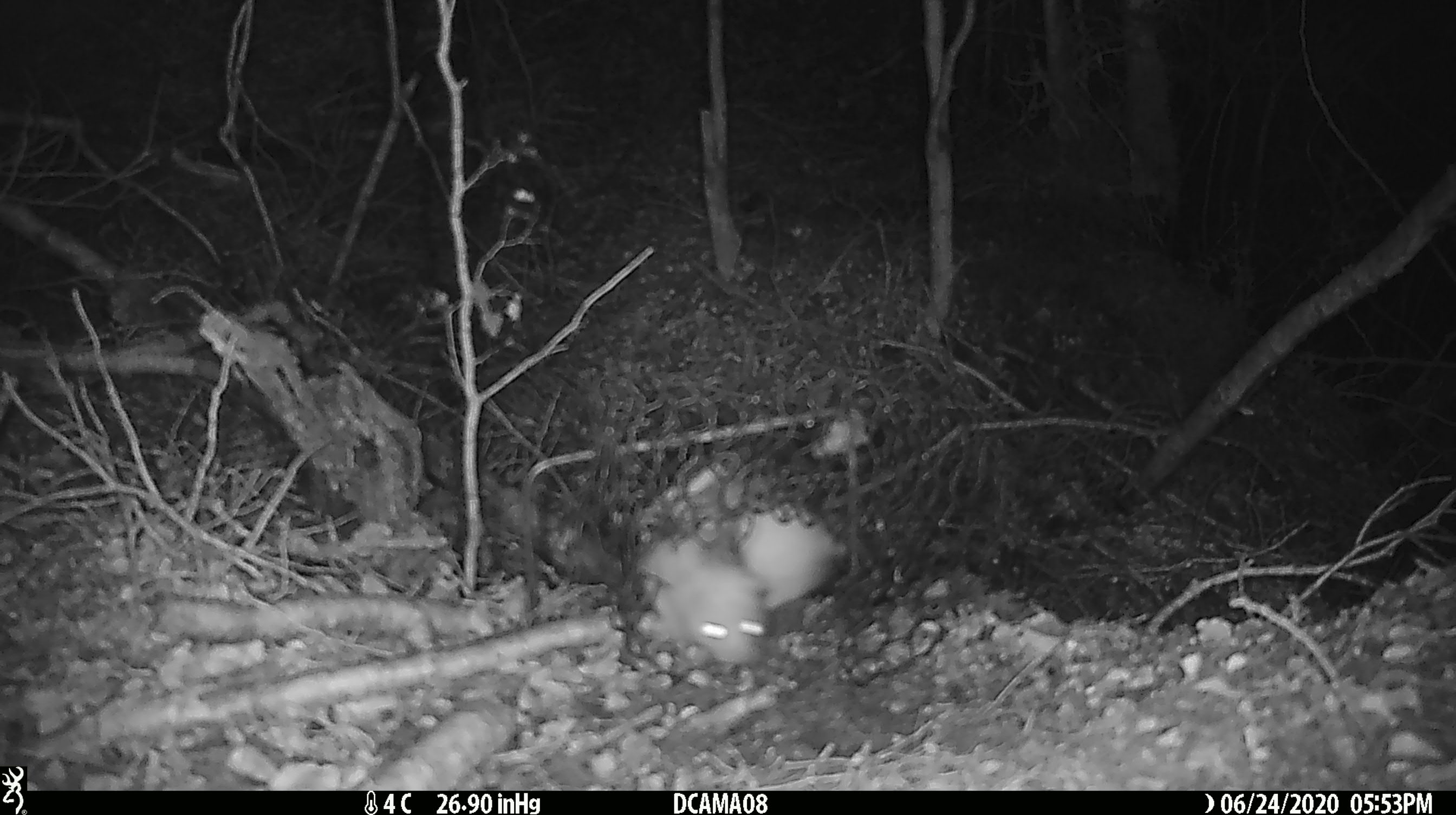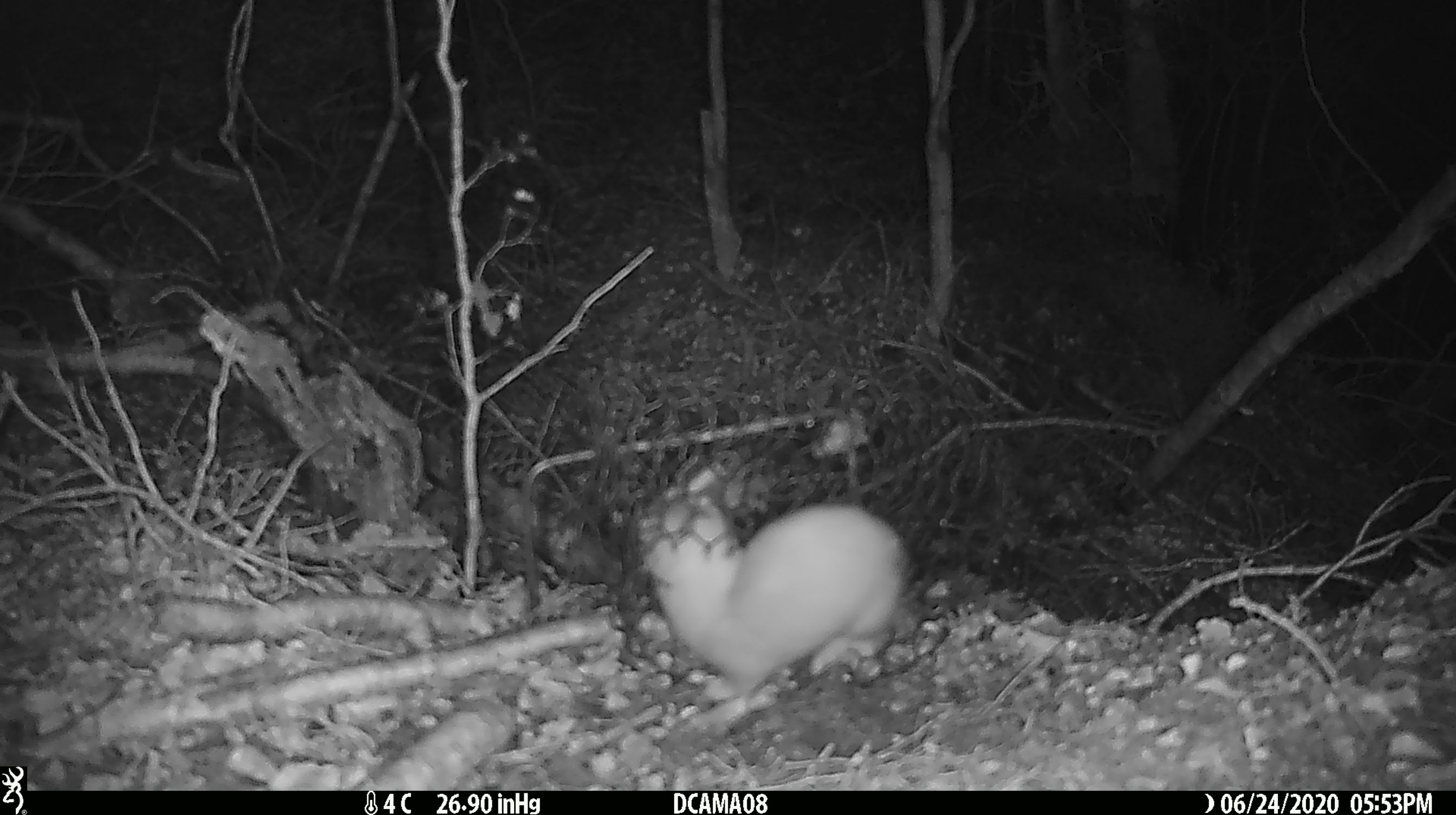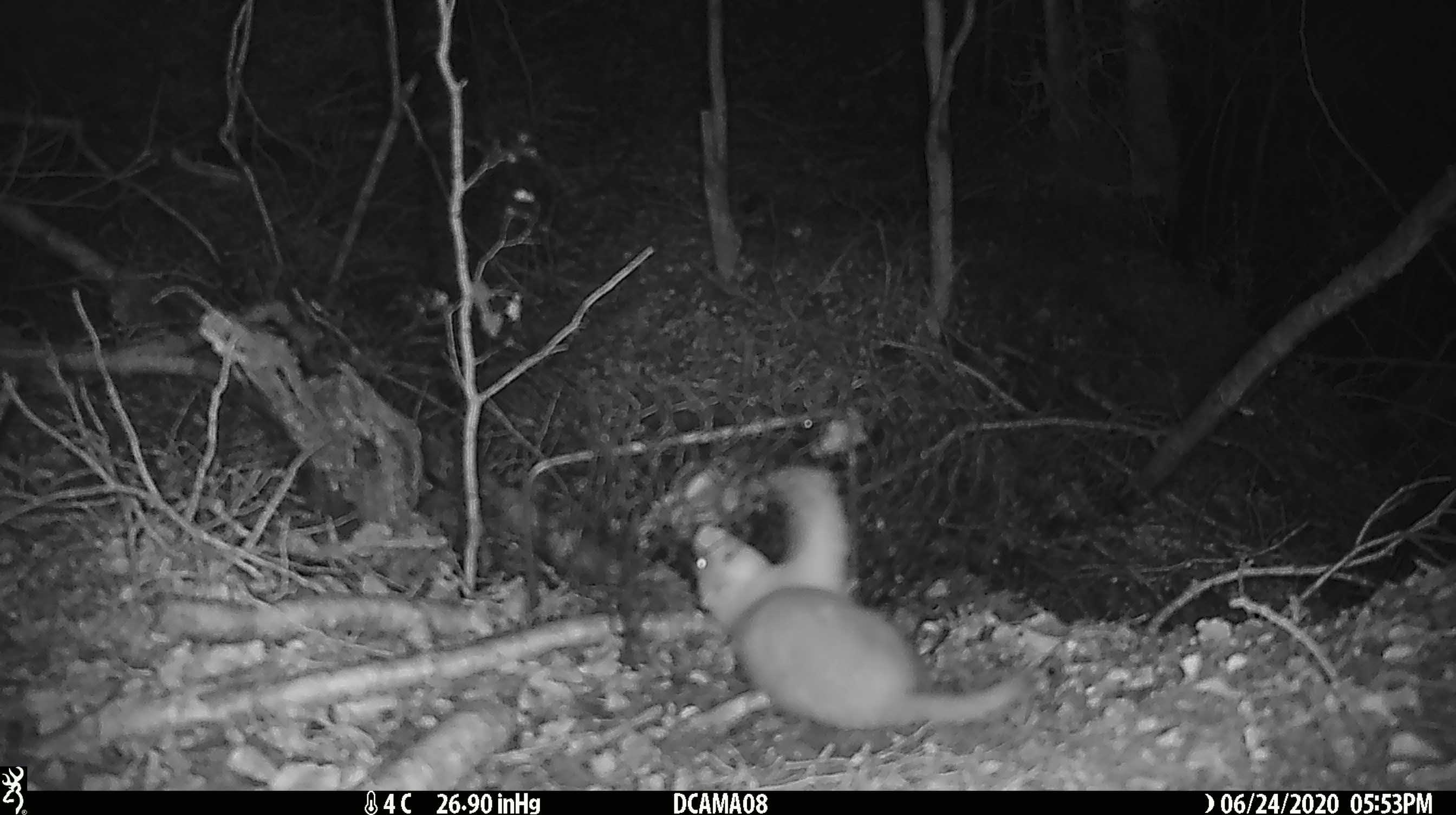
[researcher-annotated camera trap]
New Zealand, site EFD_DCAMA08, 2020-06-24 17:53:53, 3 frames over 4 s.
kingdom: Animalia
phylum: Chordata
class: Mammalia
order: Carnivora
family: Mustelidae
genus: Mustela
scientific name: Mustela nivalis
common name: least weasel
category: weasel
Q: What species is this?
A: Weasel (least weasel) (Mustela nivalis).